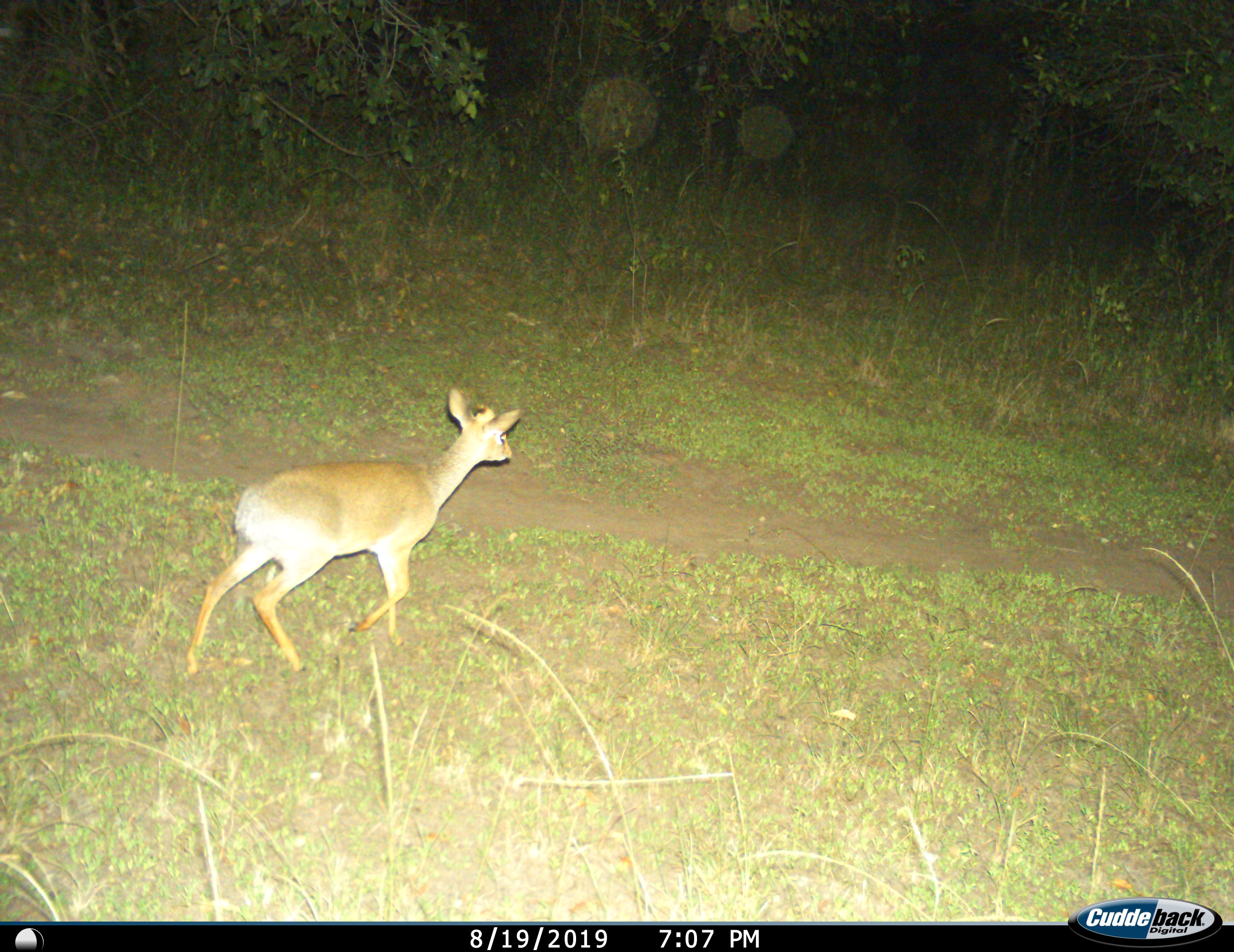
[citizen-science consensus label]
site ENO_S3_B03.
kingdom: Animalia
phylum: Chordata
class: Mammalia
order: Artiodactyla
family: Bovidae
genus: Madoqua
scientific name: Madoqua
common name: dik-dik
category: dikdik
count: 1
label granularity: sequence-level